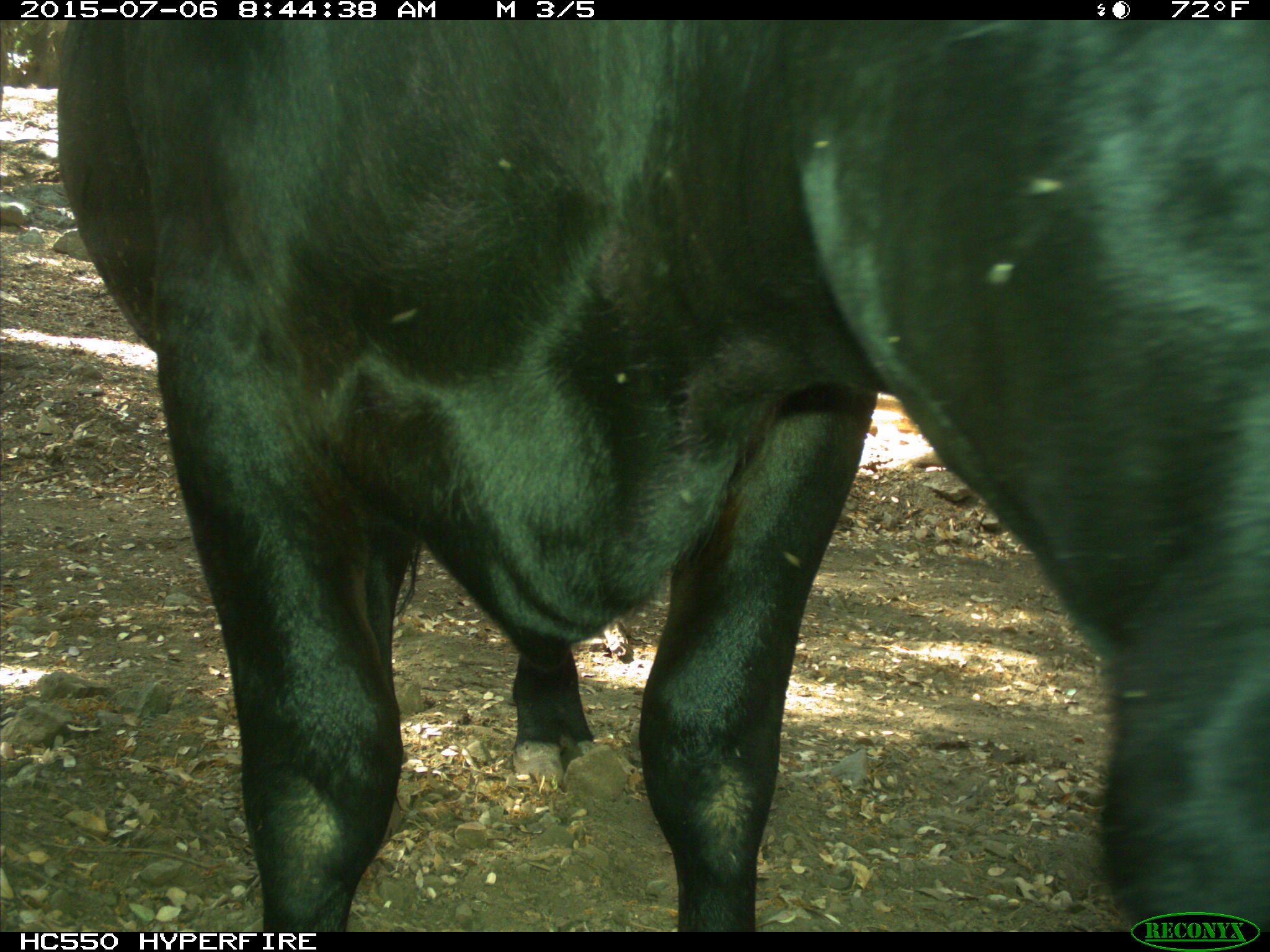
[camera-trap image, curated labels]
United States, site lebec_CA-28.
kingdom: Animalia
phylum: Chordata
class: Mammalia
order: Artiodactyla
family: Bovidae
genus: Bos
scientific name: Bos taurus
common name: domestic cow